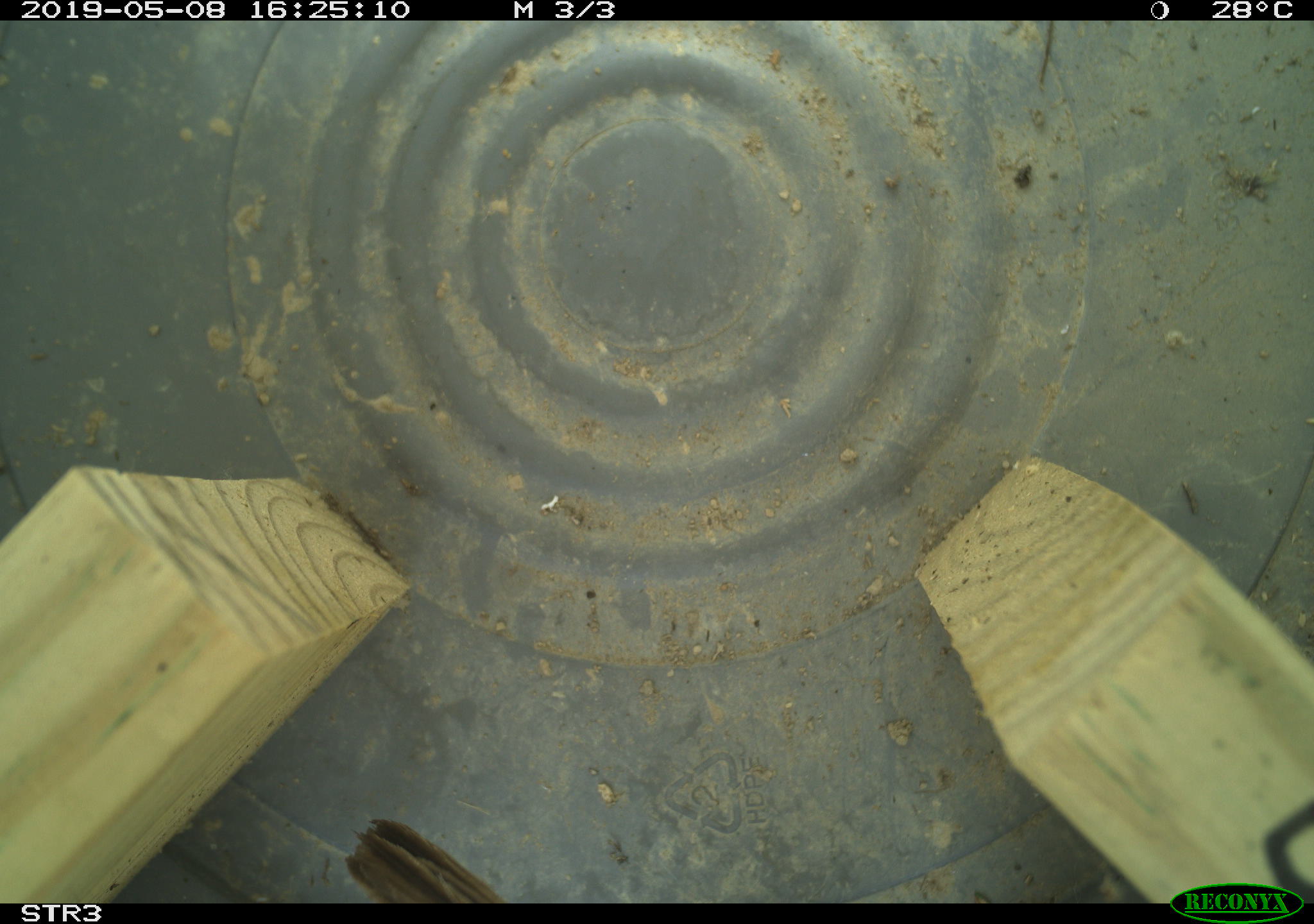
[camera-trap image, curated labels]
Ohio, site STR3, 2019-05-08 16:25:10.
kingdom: Animalia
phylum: Chordata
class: Aves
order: Passeriformes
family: Passerellidae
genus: Melospiza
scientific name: Melospiza melodia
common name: song sparrow